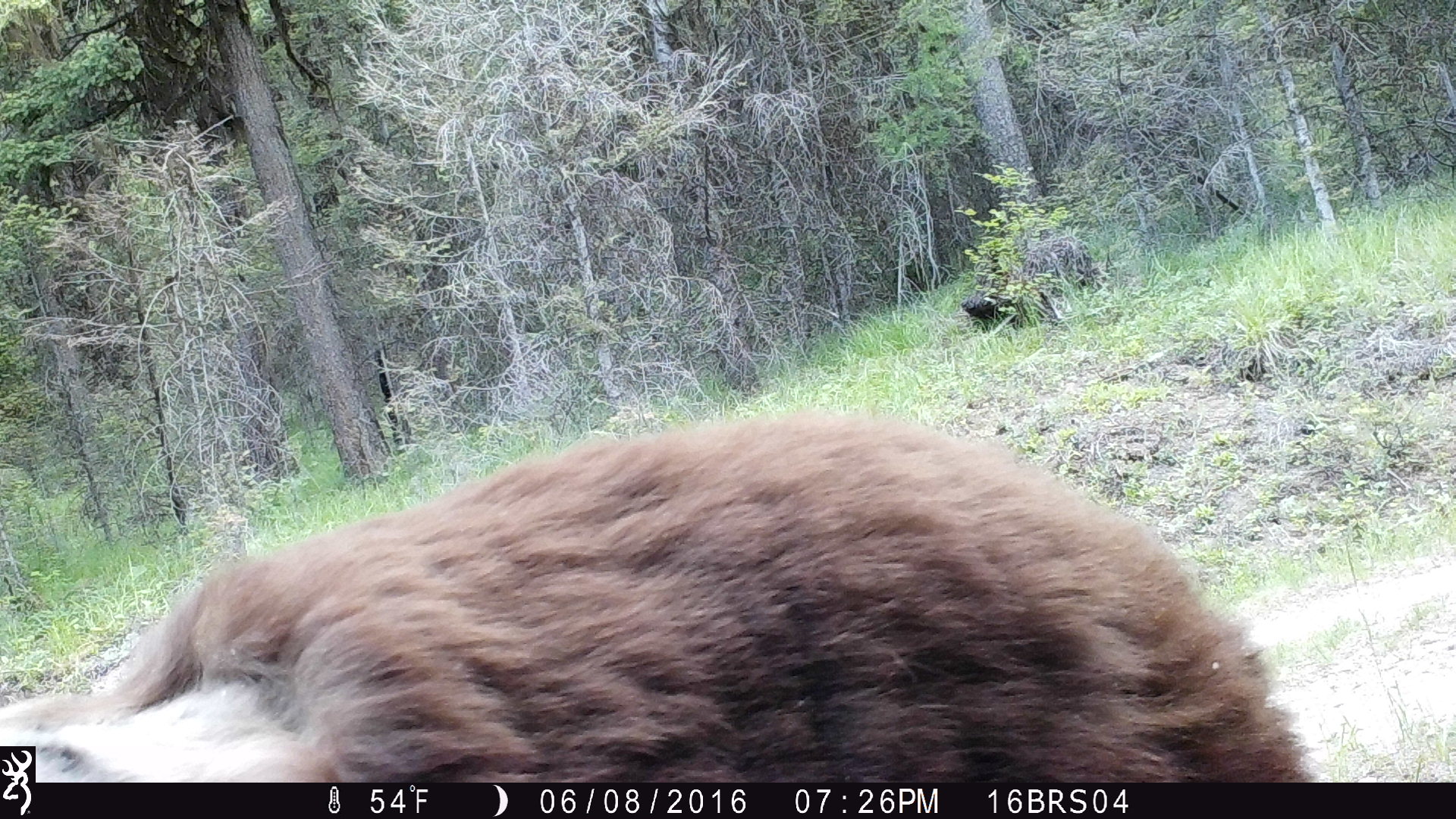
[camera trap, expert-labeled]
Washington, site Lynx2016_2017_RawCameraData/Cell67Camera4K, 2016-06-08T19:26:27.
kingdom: Animalia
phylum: Chordata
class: Mammalia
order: Carnivora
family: Ursidae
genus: Ursus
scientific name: Ursus americanus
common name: american black bear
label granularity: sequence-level